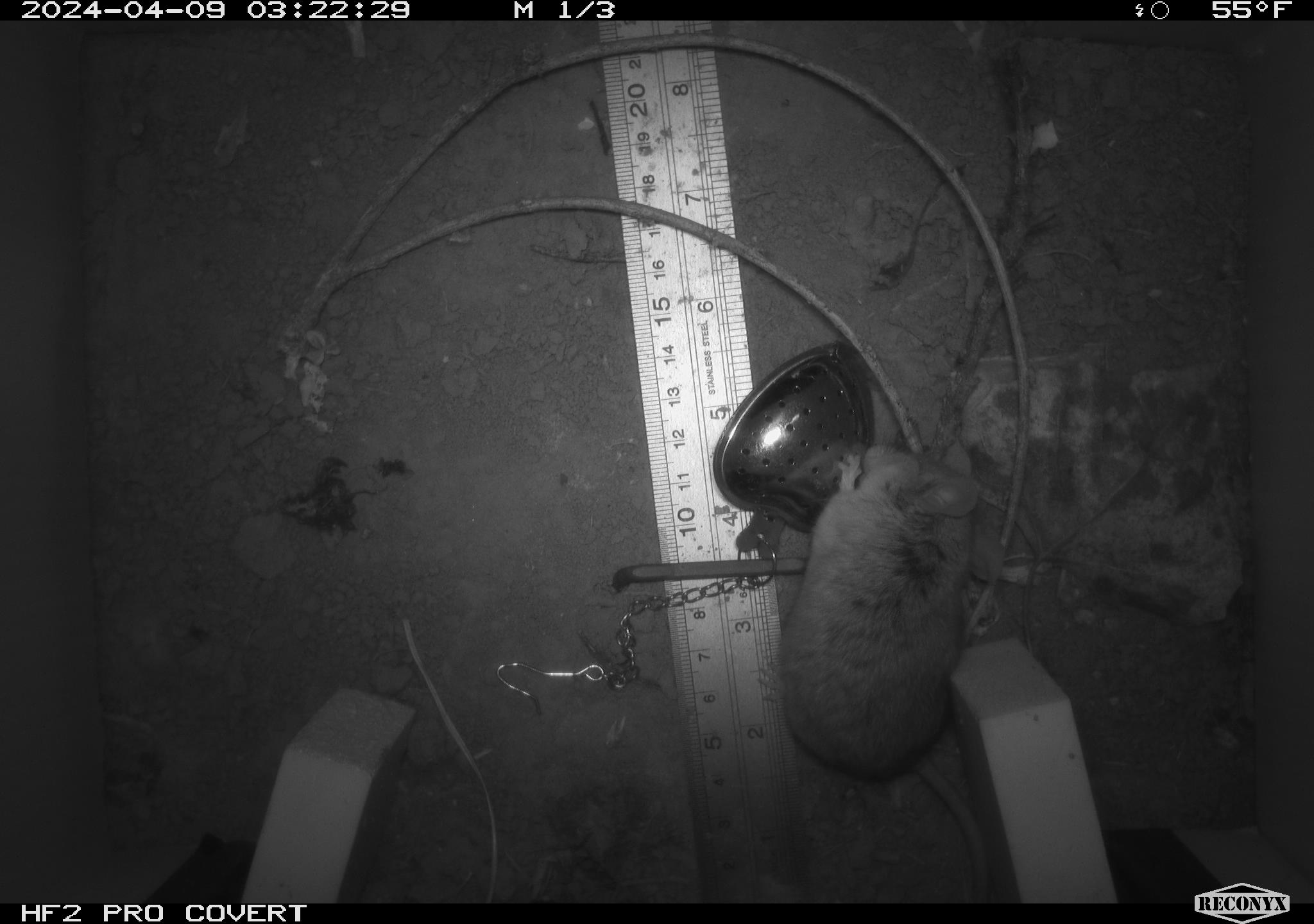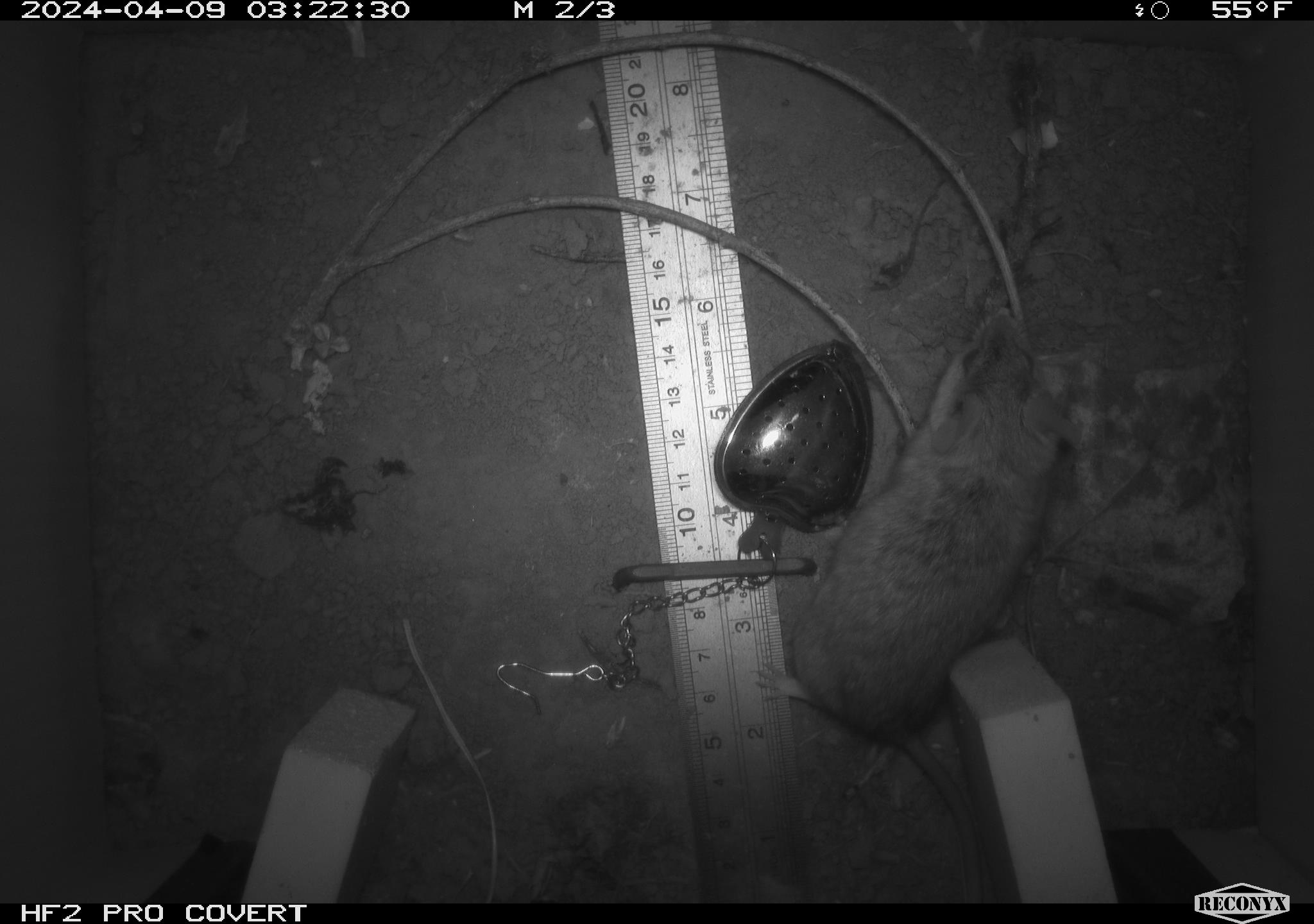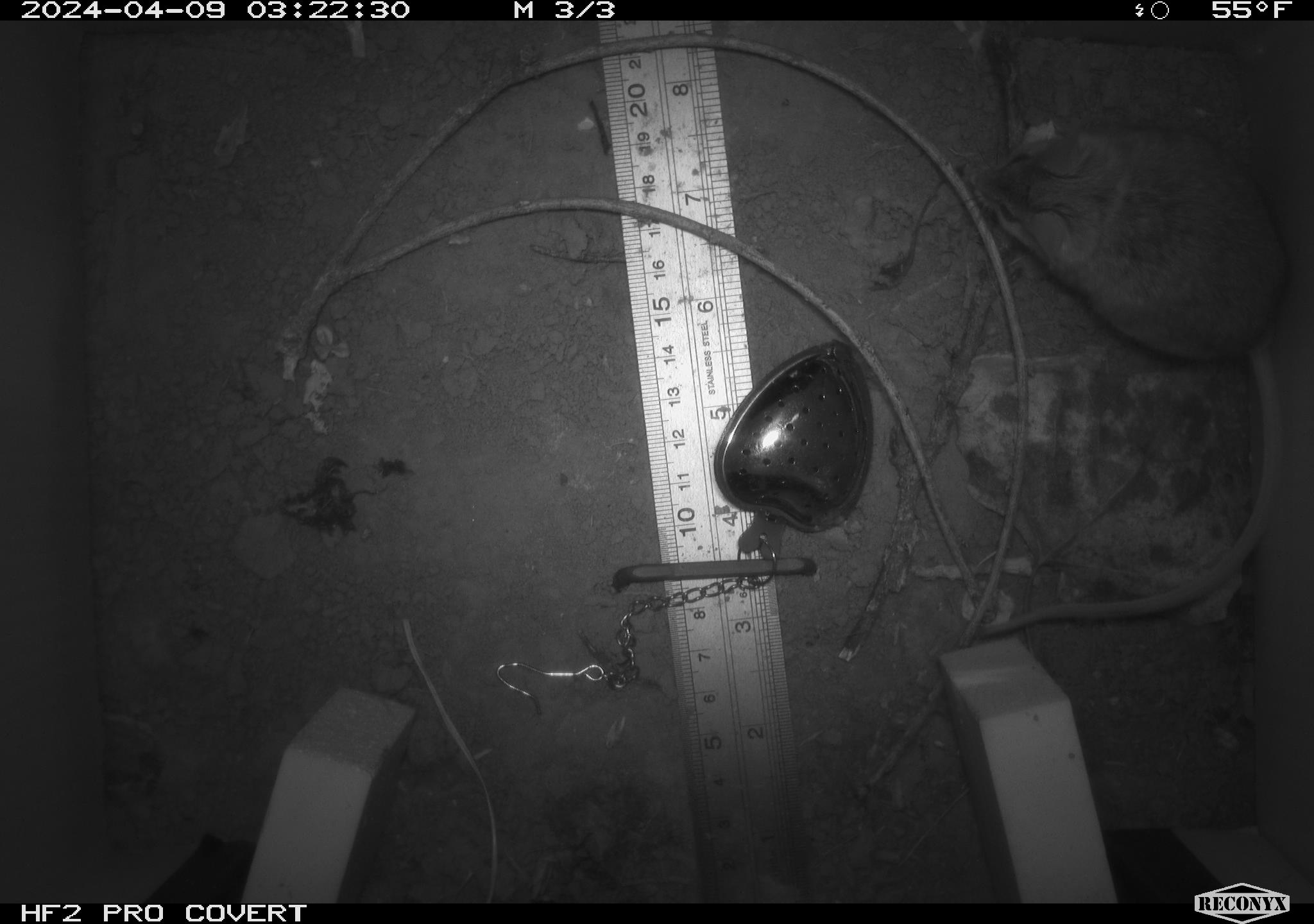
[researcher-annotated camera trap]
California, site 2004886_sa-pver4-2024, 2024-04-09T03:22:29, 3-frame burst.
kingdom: Animalia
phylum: Chordata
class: Mammalia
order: Rodentia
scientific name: Rodentia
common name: mouse species